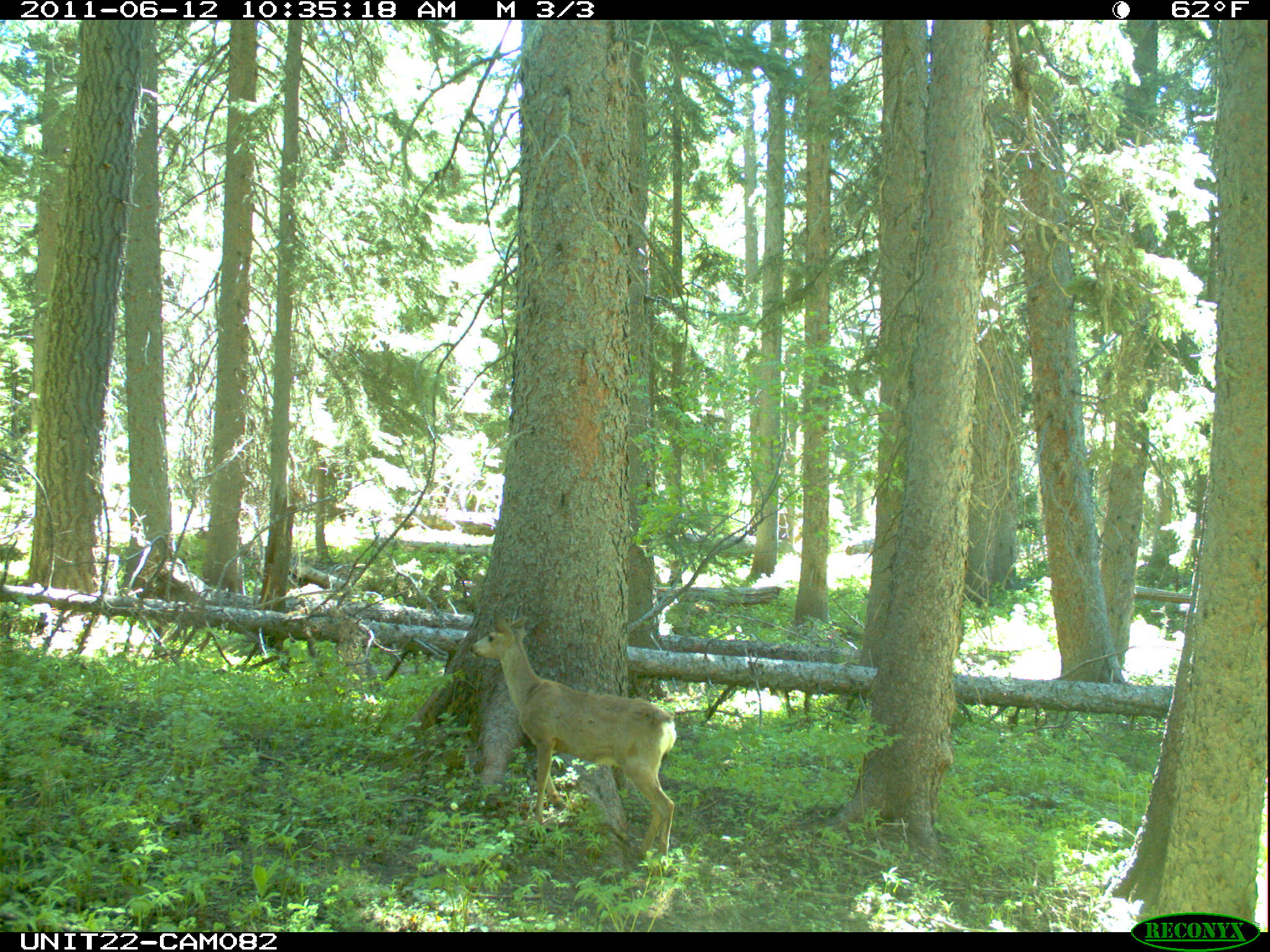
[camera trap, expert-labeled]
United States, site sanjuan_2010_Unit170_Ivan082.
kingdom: Animalia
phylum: Chordata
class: Mammalia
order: Artiodactyla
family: Cervidae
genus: Odocoileus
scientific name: Odocoileus hemionus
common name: mule deer